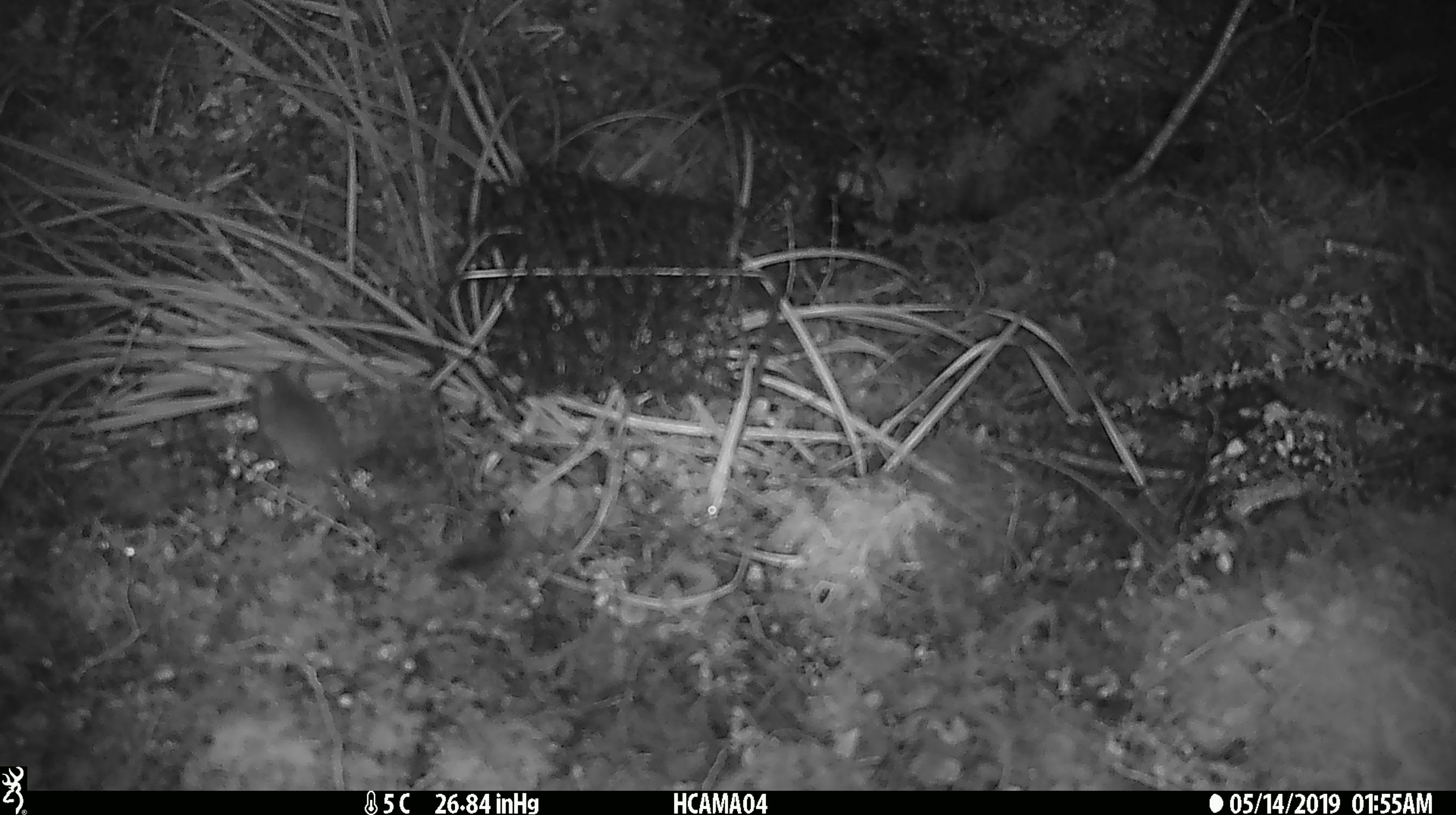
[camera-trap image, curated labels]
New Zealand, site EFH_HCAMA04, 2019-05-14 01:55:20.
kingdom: Animalia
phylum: Chordata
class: Mammalia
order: Rodentia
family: Muridae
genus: Mus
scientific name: Mus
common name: mouse